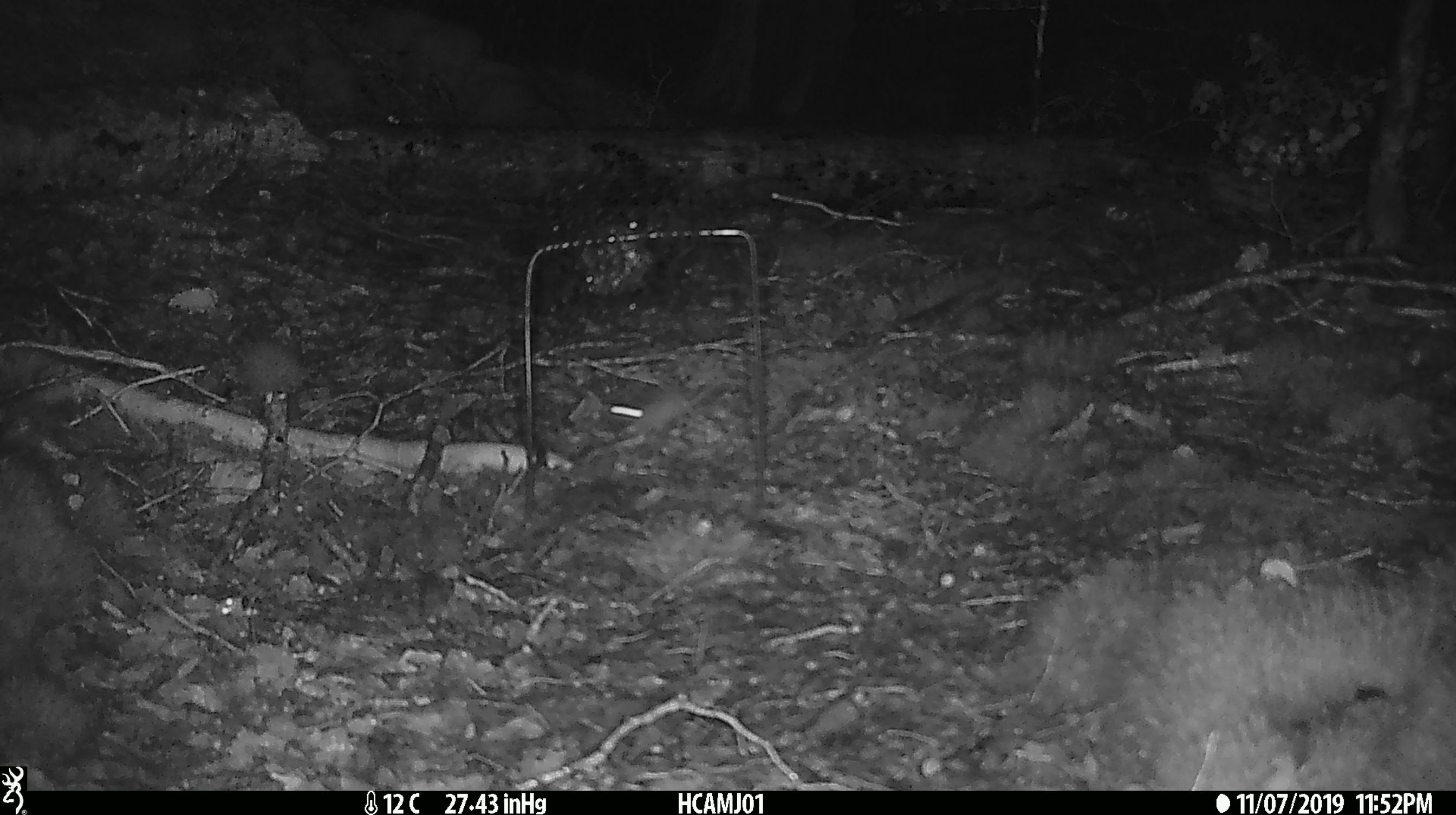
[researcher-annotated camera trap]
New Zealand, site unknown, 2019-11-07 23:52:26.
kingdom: Animalia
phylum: Chordata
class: Mammalia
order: Rodentia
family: Muridae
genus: Mus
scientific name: Mus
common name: mouse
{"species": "mouse (Mus)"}